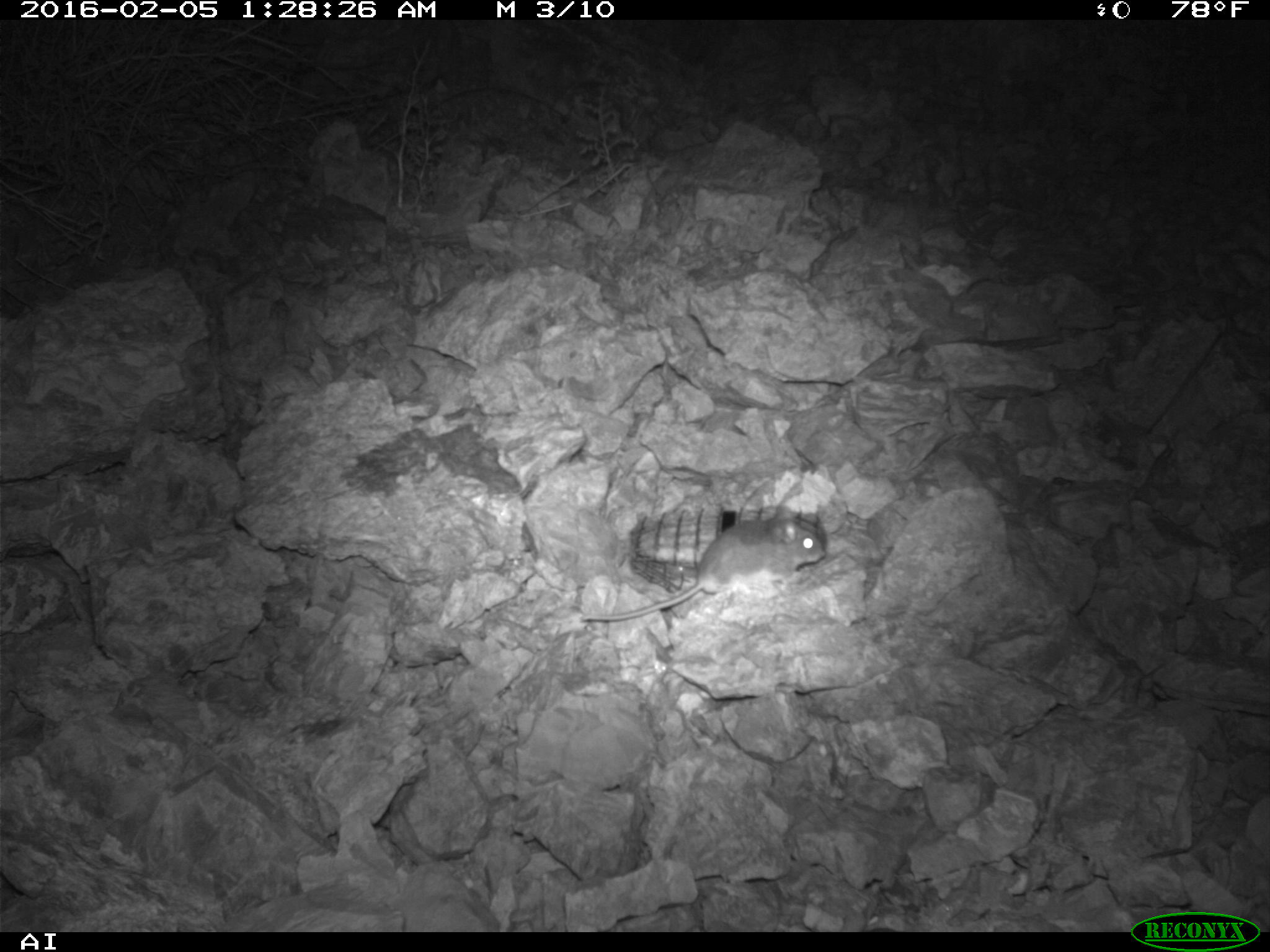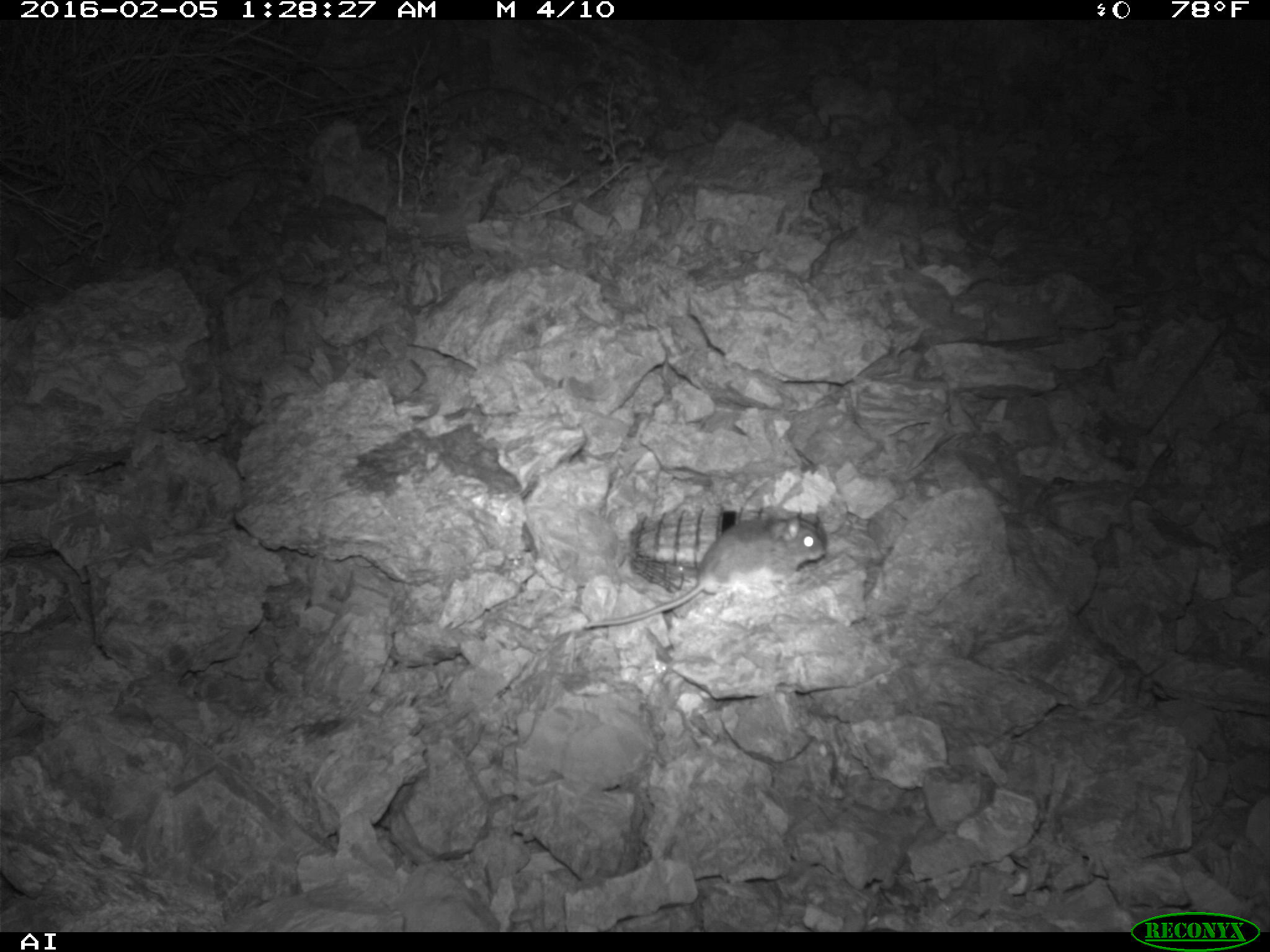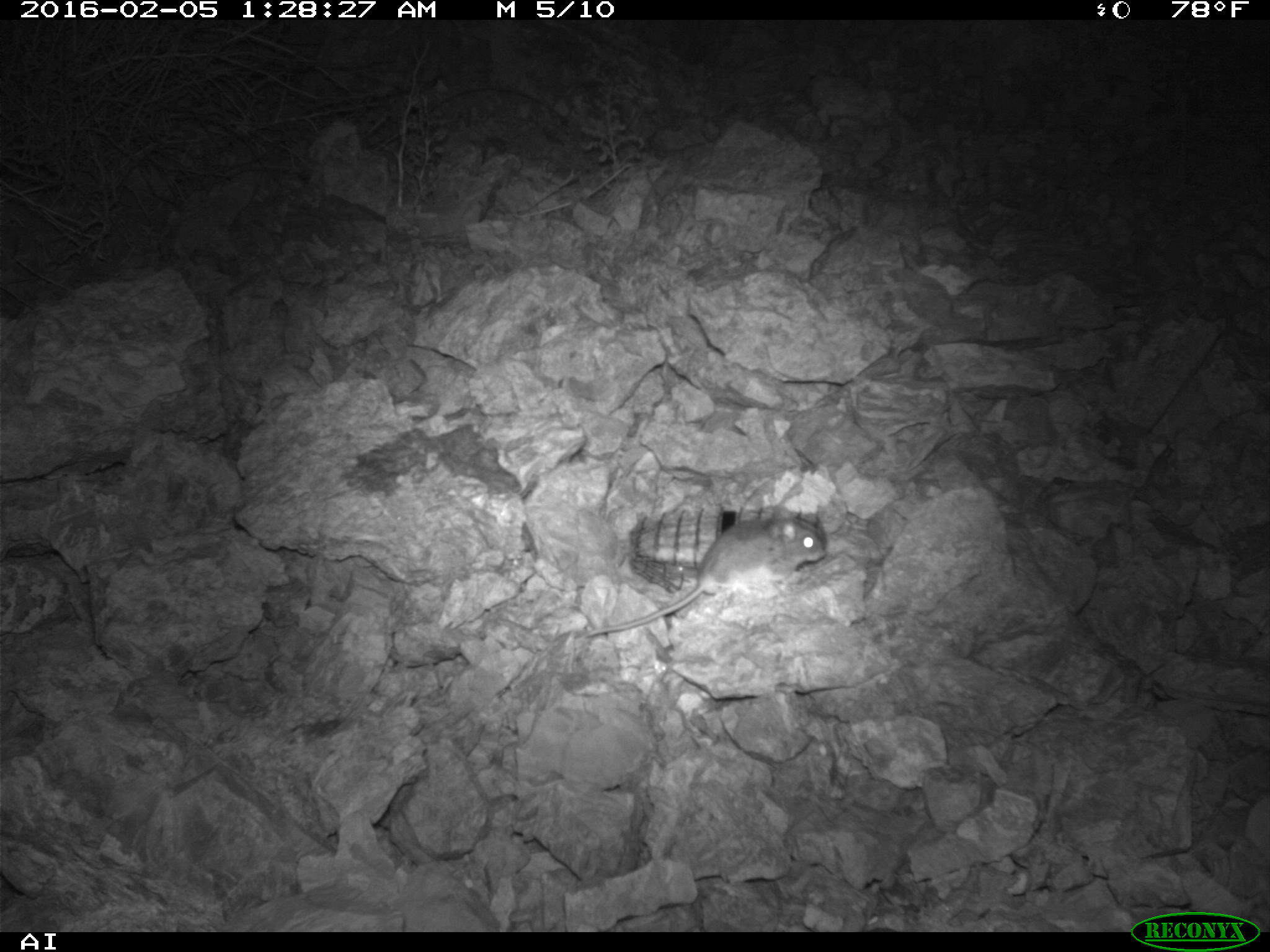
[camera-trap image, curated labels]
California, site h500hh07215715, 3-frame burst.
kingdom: Animalia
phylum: Chordata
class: Mammalia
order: Rodentia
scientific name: Rodentia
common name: rodent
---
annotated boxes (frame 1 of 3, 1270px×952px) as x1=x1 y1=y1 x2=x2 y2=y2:
rodent: x1=572 y1=516 x2=825 y2=619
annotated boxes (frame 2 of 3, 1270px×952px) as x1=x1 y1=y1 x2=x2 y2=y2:
rodent: x1=580 y1=518 x2=826 y2=632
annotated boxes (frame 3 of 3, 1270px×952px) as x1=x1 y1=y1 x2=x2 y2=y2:
rodent: x1=584 y1=506 x2=827 y2=637